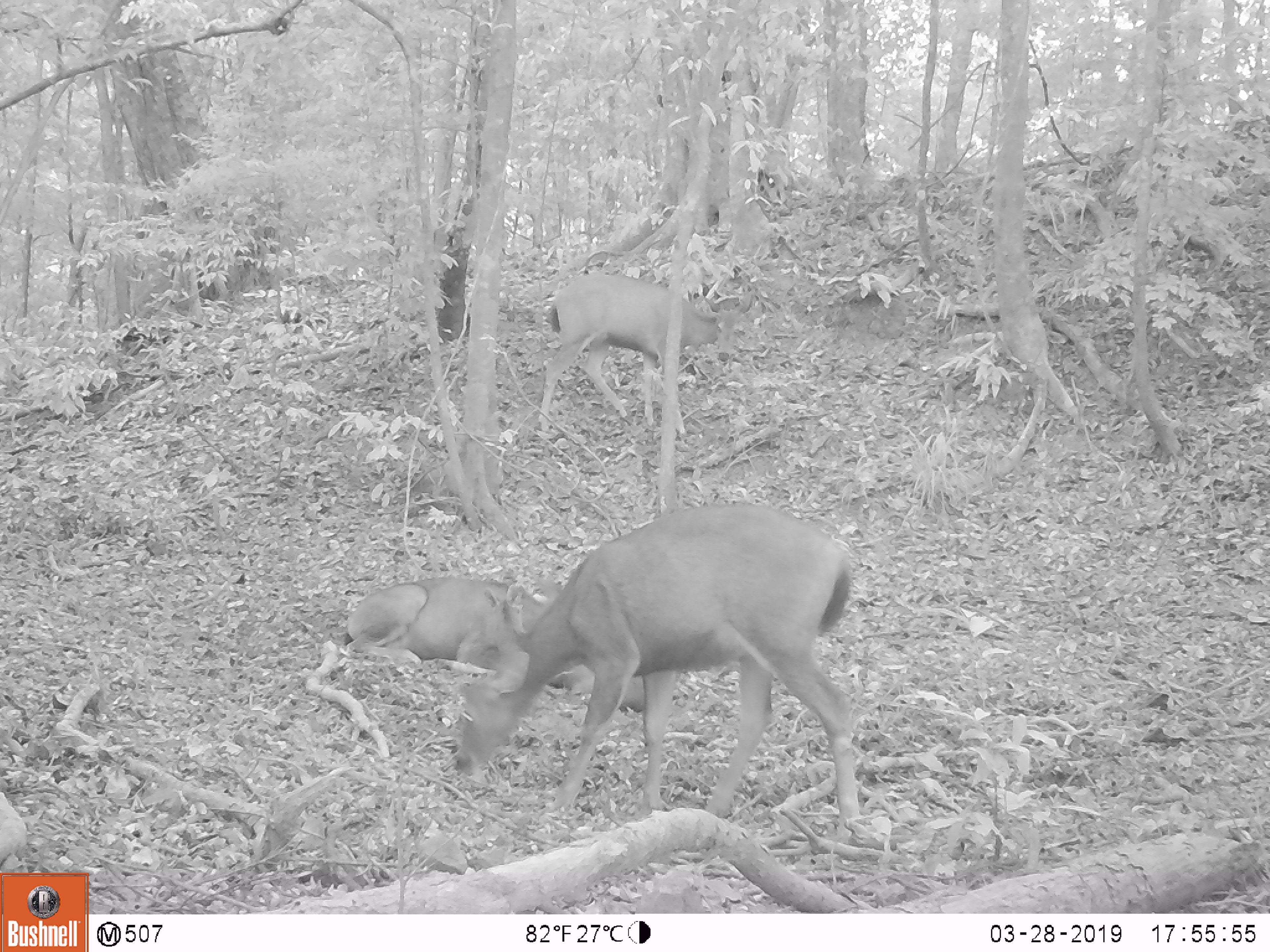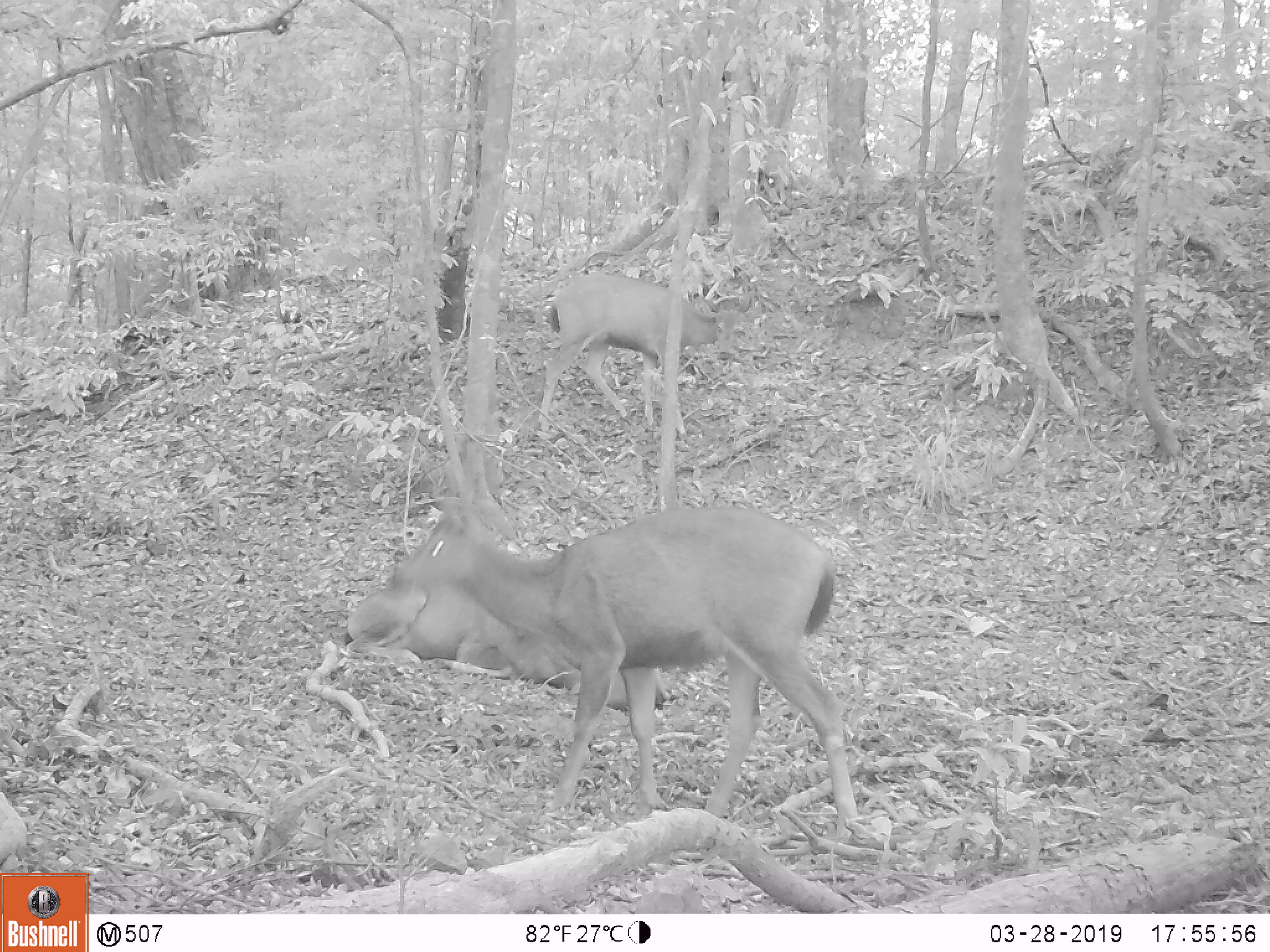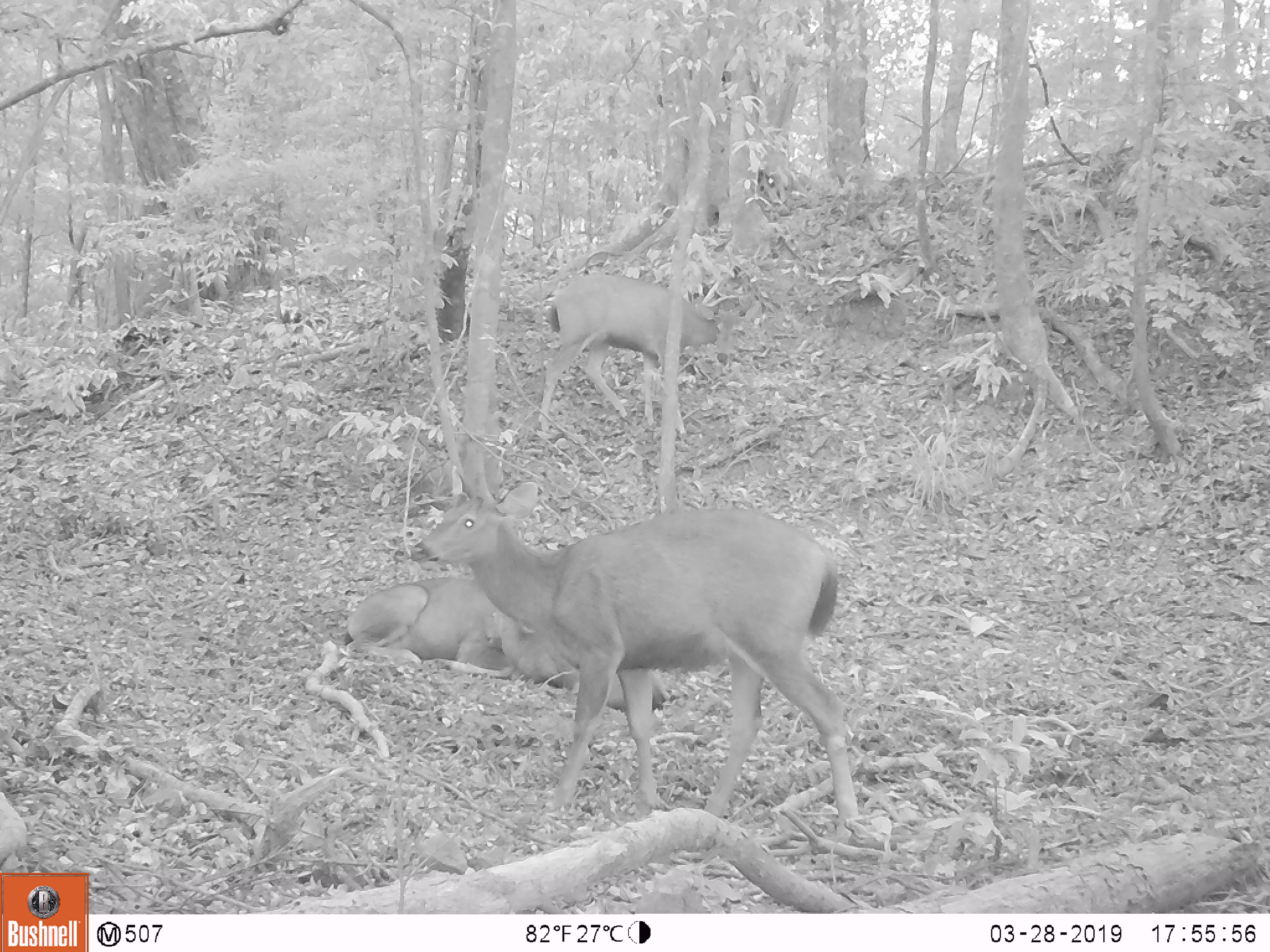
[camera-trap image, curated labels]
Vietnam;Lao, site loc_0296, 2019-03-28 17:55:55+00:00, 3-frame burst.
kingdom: Animalia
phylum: Chordata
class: Mammalia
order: Artiodactyla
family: Cervidae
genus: Rusa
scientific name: Rusa unicolor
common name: sambar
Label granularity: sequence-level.